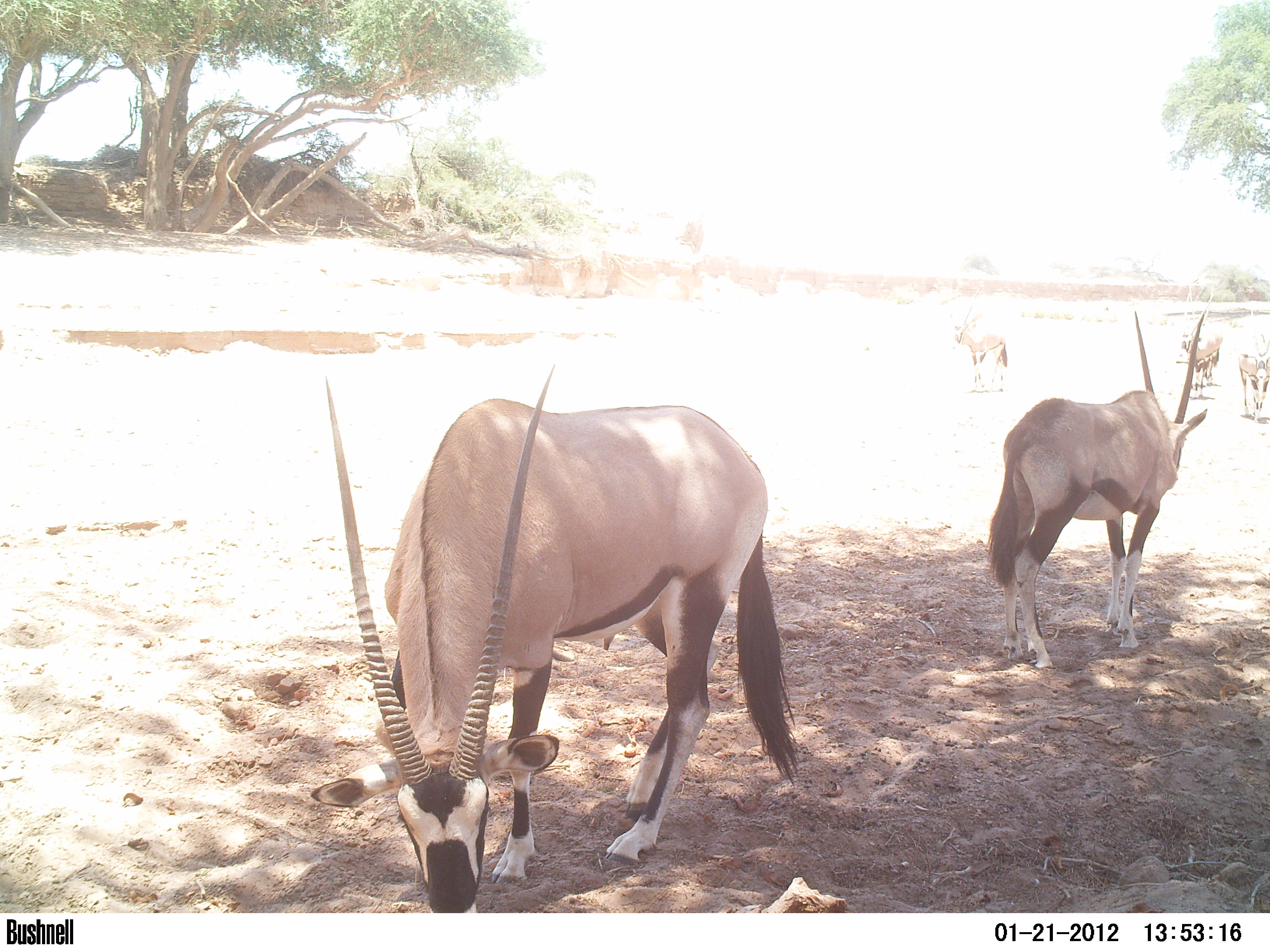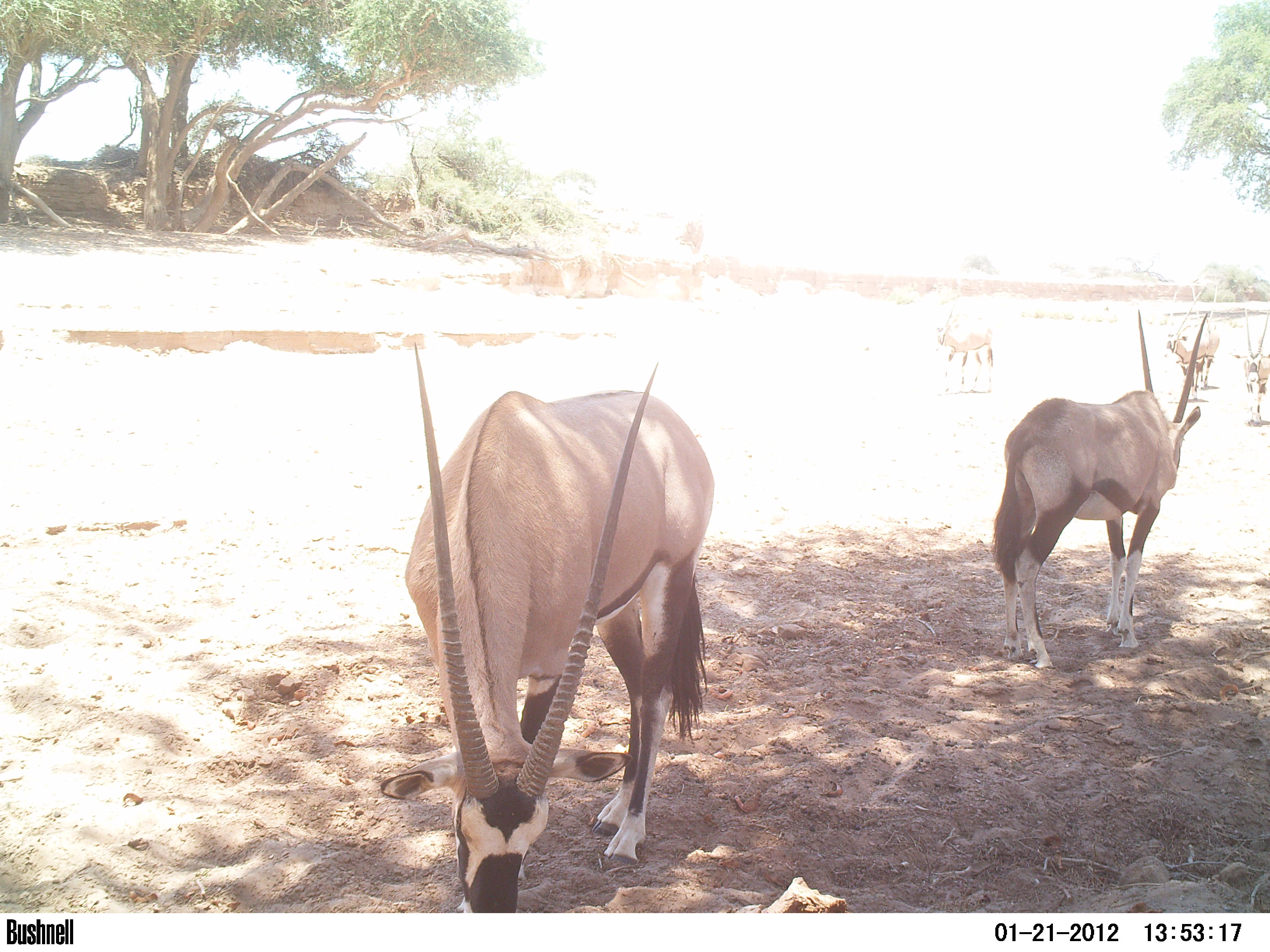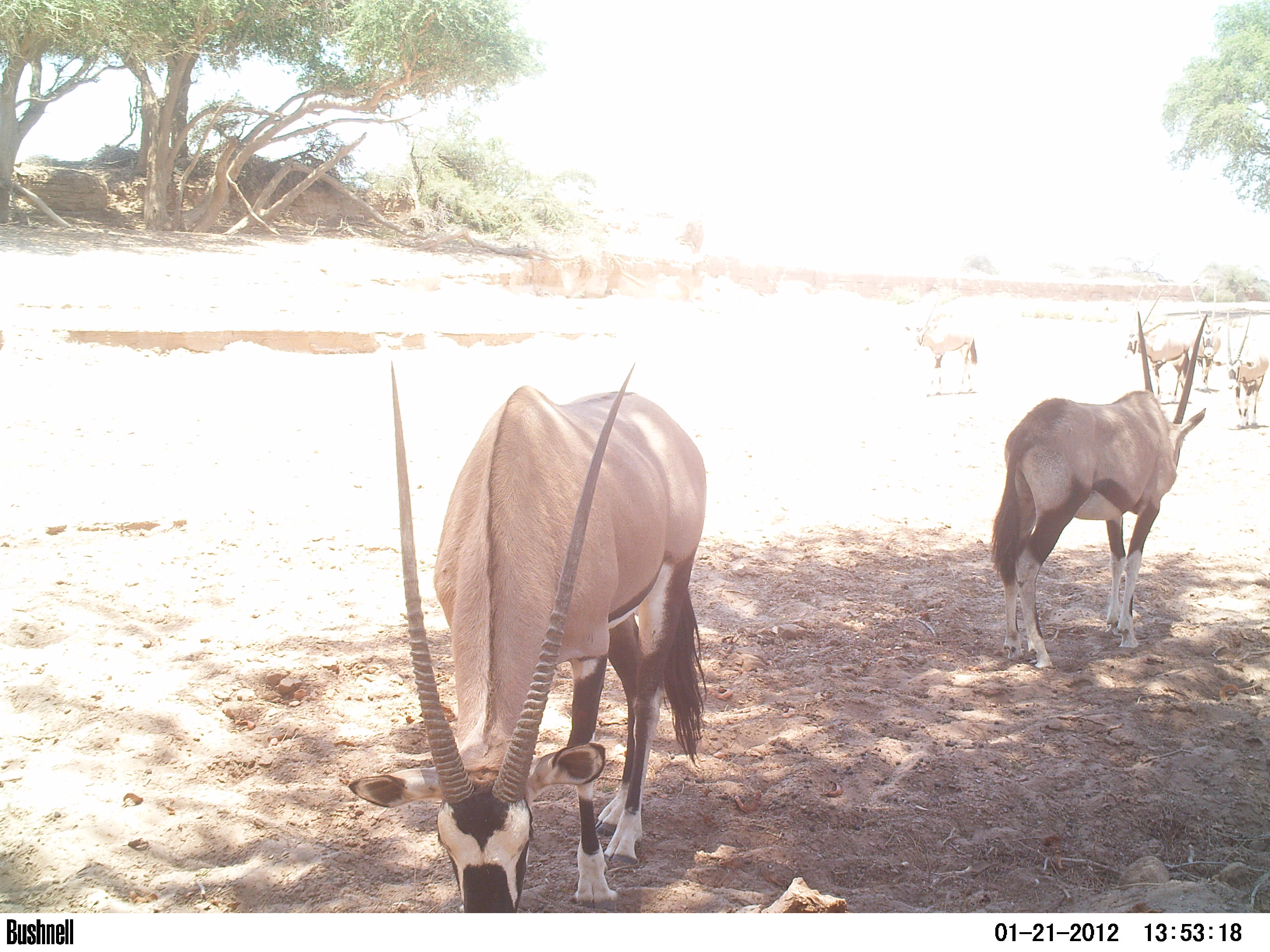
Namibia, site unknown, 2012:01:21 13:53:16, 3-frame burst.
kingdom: Animalia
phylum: Chordata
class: Mammalia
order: Artiodactyla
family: Bovidae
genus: Oryx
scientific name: Oryx gazella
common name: gemsbok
Oryx gazella (gemsbok).